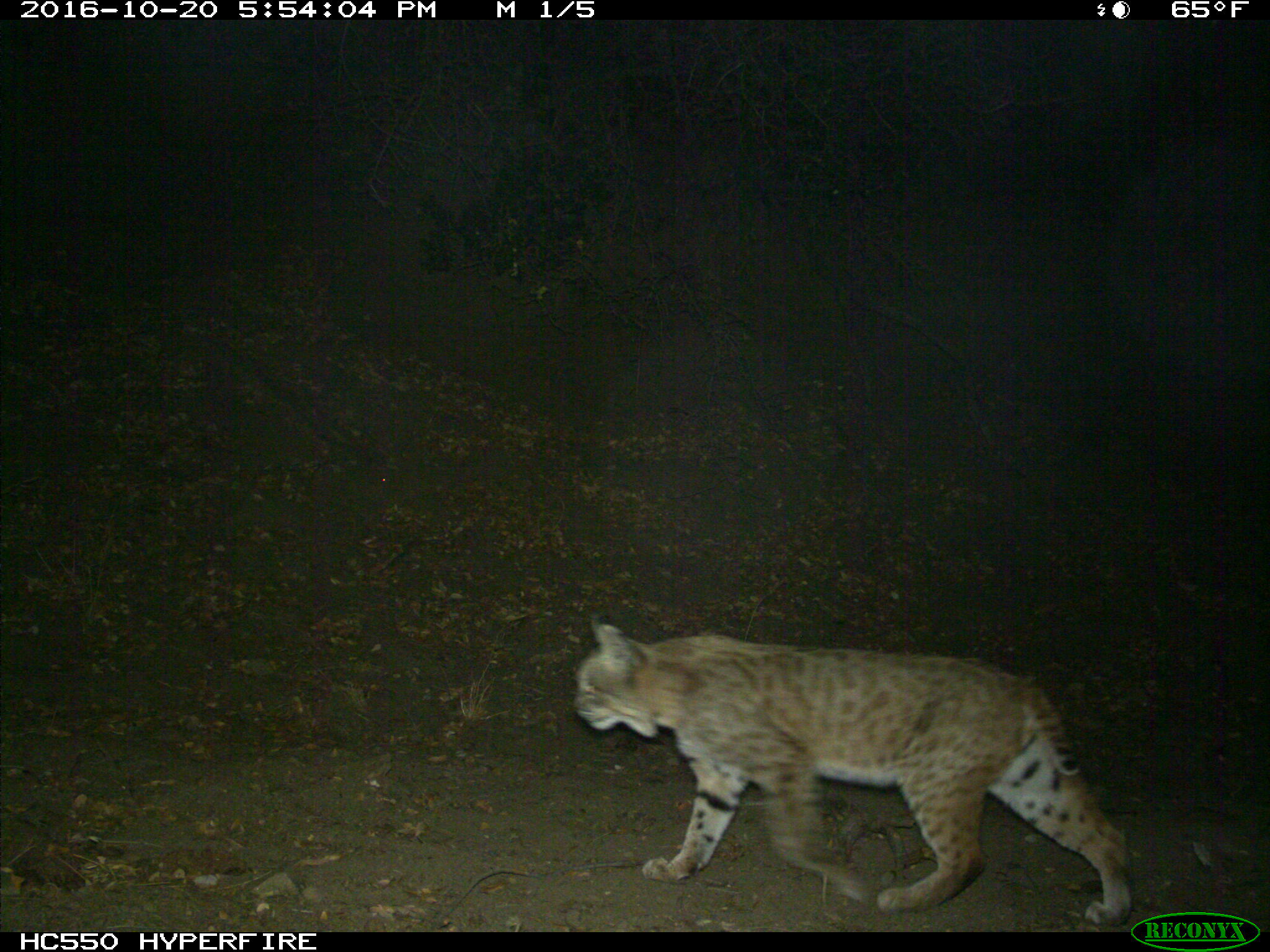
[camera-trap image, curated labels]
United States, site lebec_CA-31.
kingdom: Animalia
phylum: Chordata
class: Mammalia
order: Carnivora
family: Felidae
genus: Lynx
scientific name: Lynx rufus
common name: bobcat